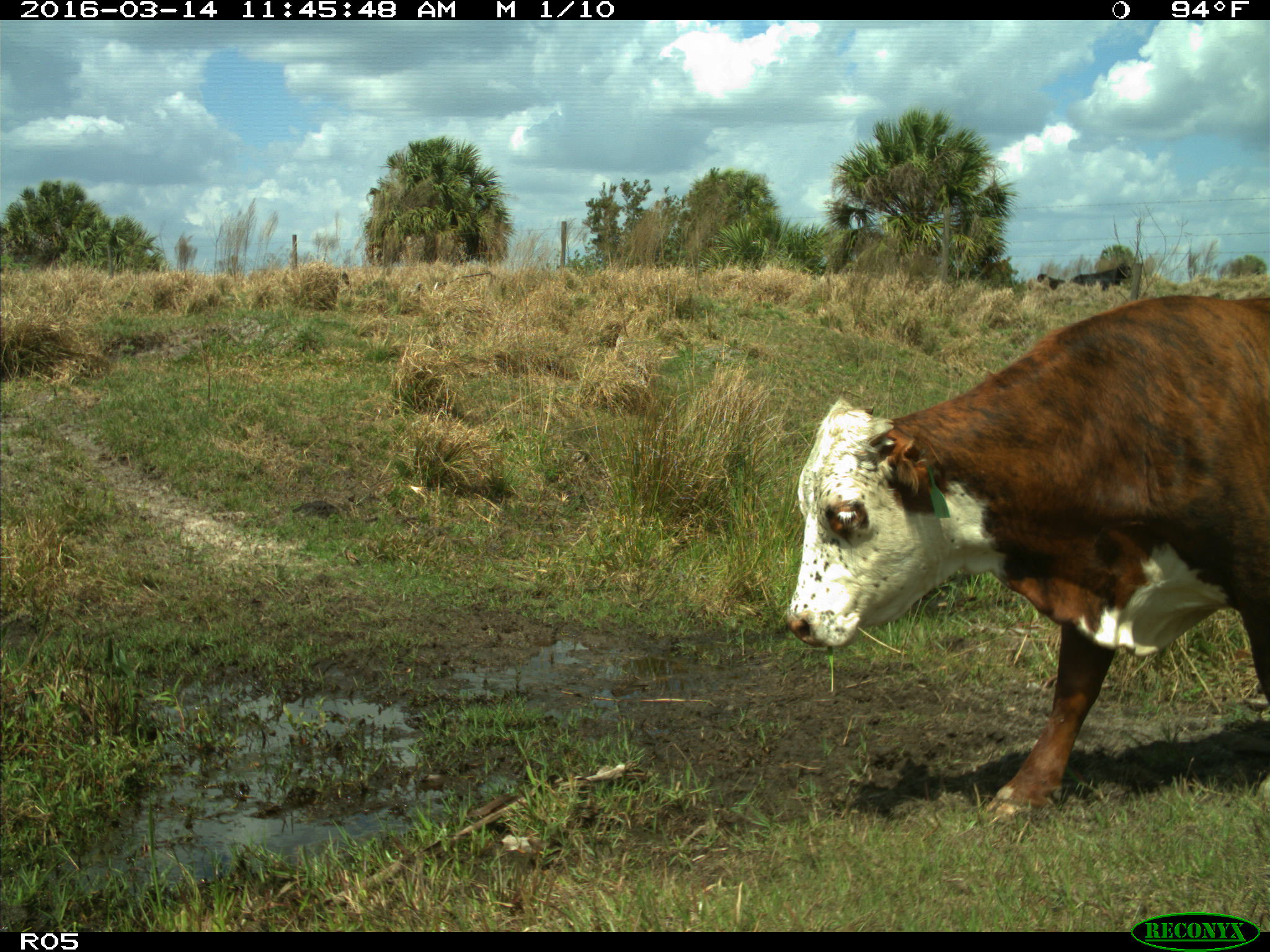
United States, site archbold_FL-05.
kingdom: Animalia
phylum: Chordata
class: Mammalia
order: Artiodactyla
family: Bovidae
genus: Bos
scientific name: Bos taurus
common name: domestic cow